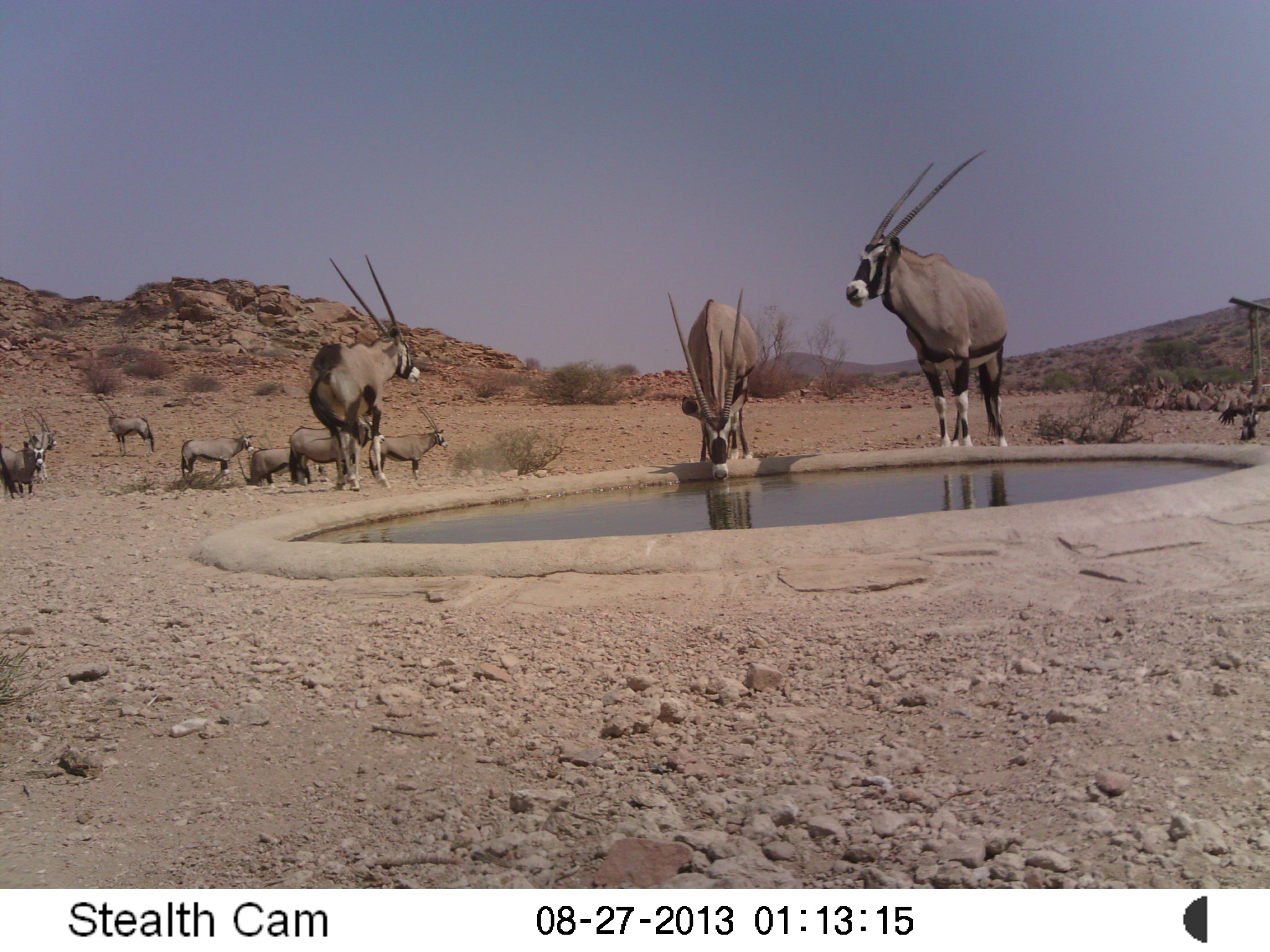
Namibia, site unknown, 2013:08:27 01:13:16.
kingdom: Animalia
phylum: Chordata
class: Mammalia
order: Artiodactyla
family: Bovidae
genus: Oryx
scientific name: Oryx gazella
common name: gemsbok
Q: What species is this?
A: Oryx gazella (gemsbok).